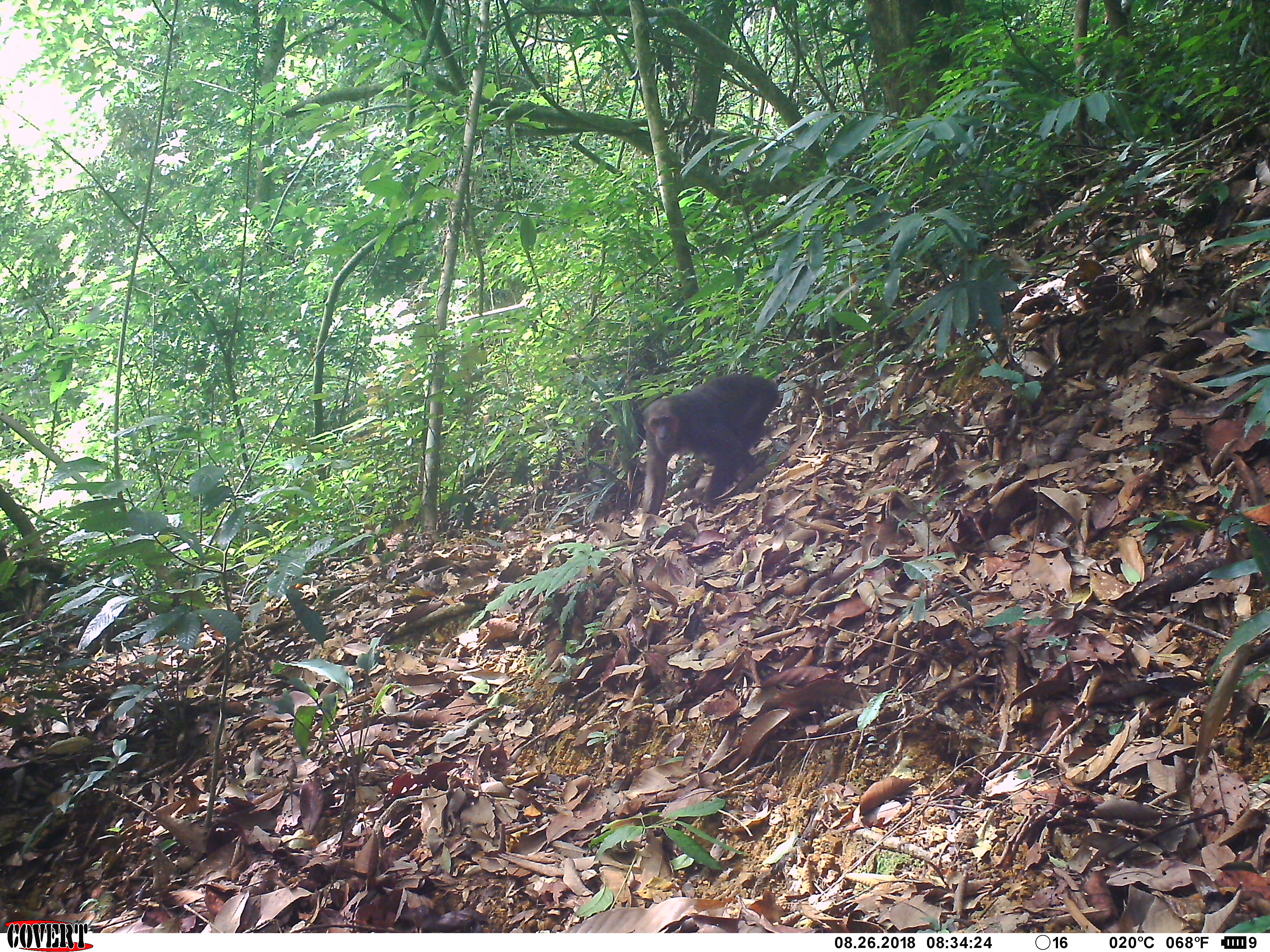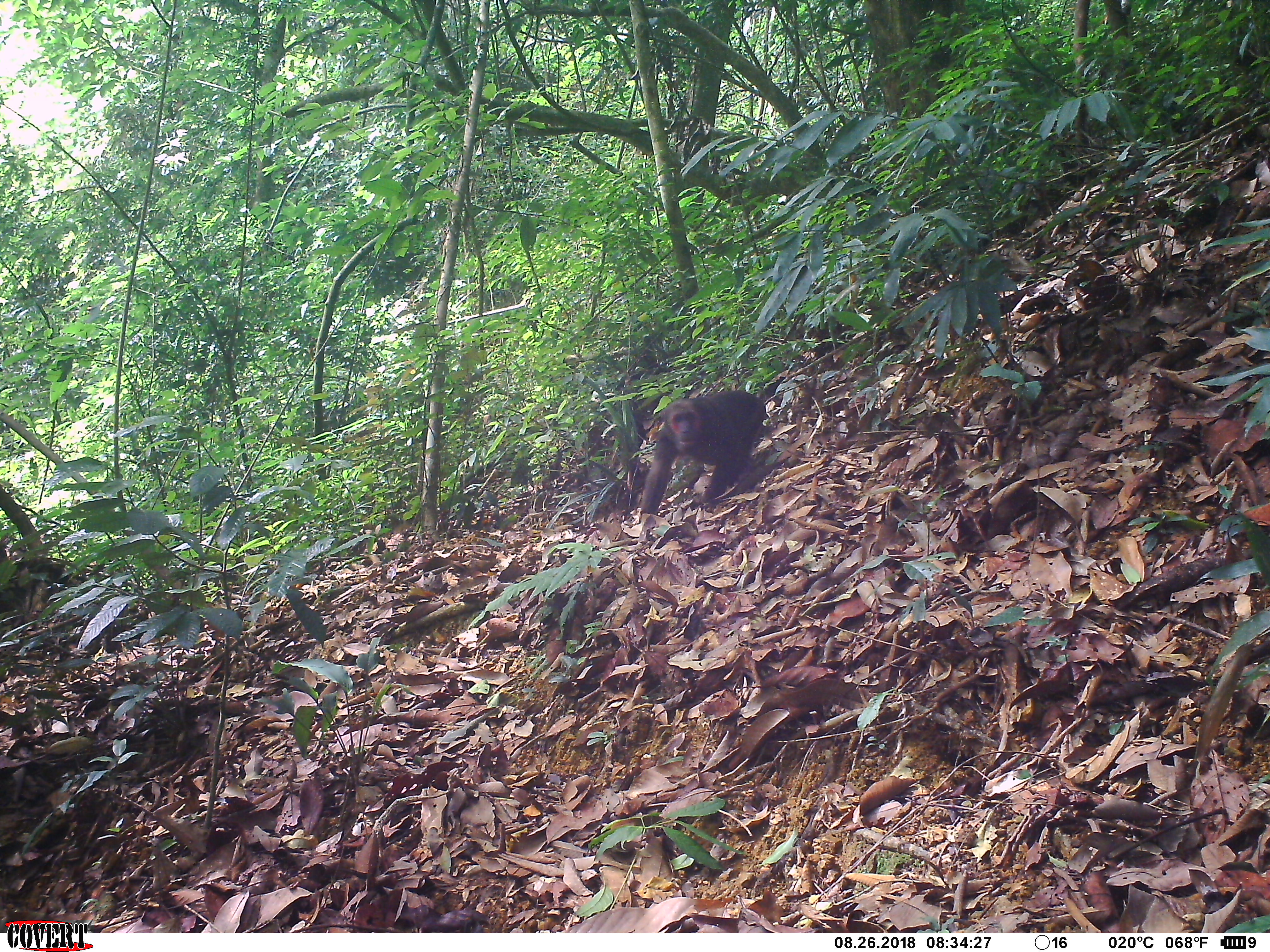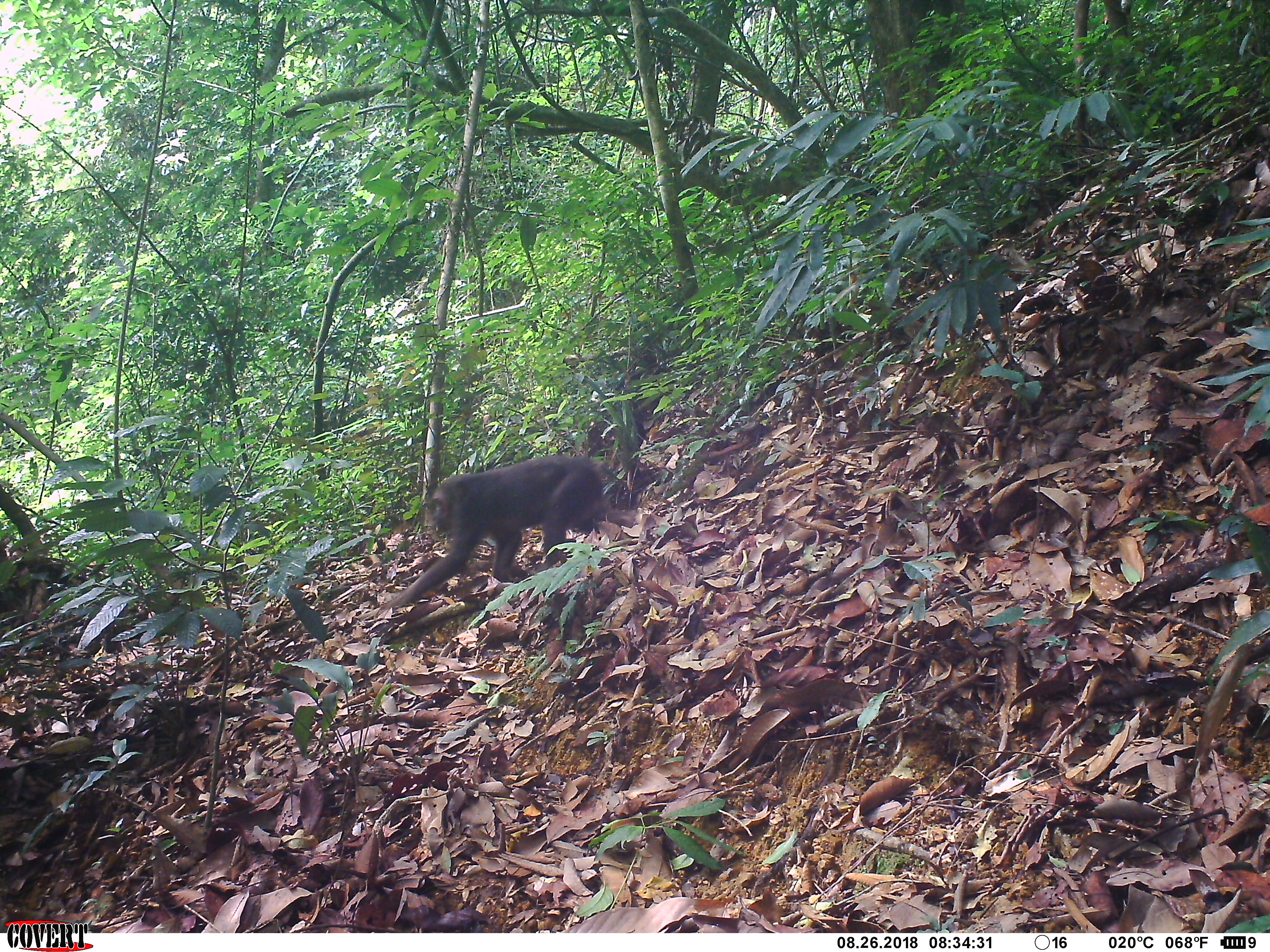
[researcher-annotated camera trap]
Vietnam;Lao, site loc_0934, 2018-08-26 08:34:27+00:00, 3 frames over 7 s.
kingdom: Animalia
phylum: Chordata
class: Mammalia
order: Primates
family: Cercopithecidae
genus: Macaca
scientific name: Macaca arctoides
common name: stump-tailed macaque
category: stump tailed macaque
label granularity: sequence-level